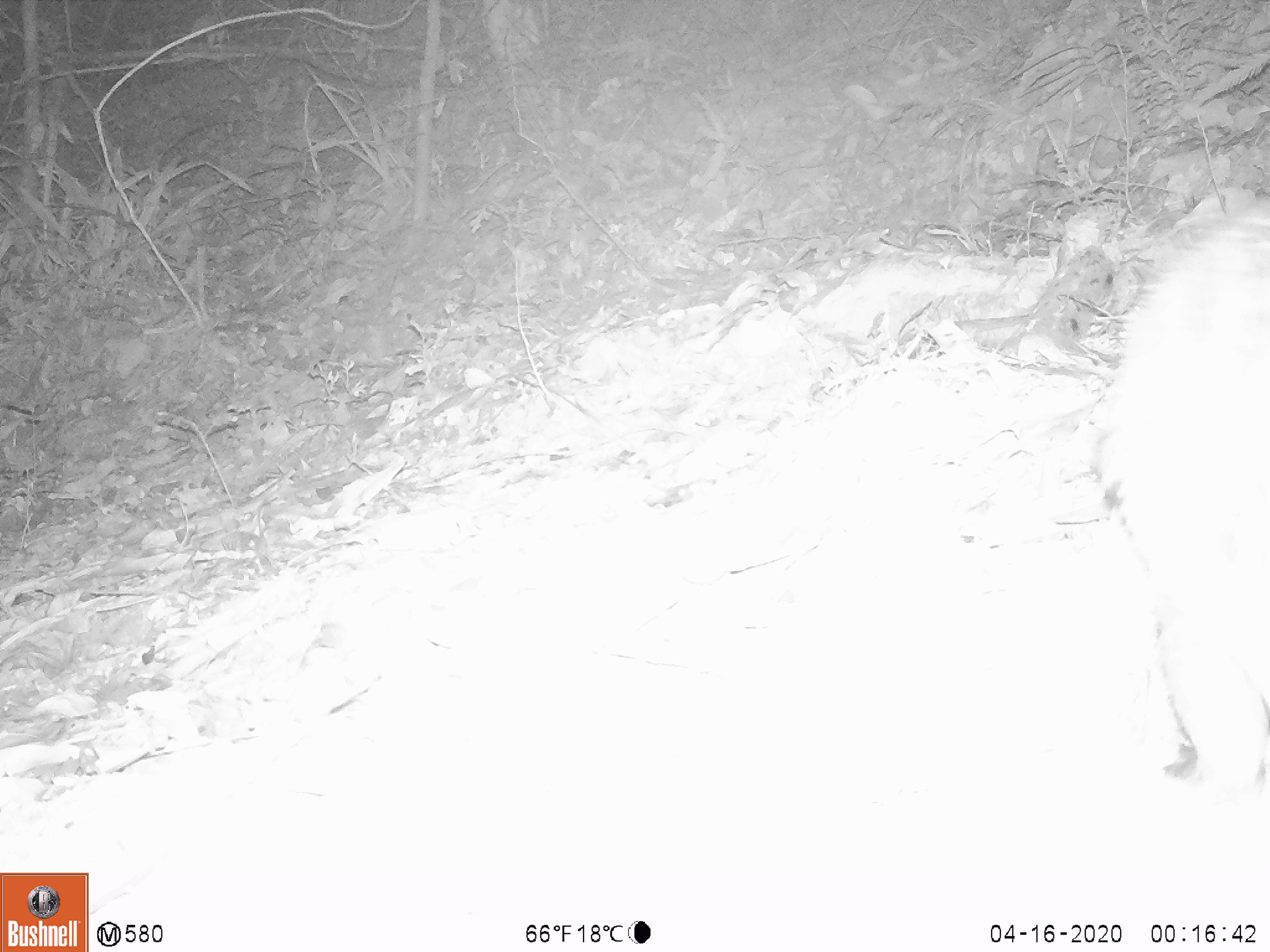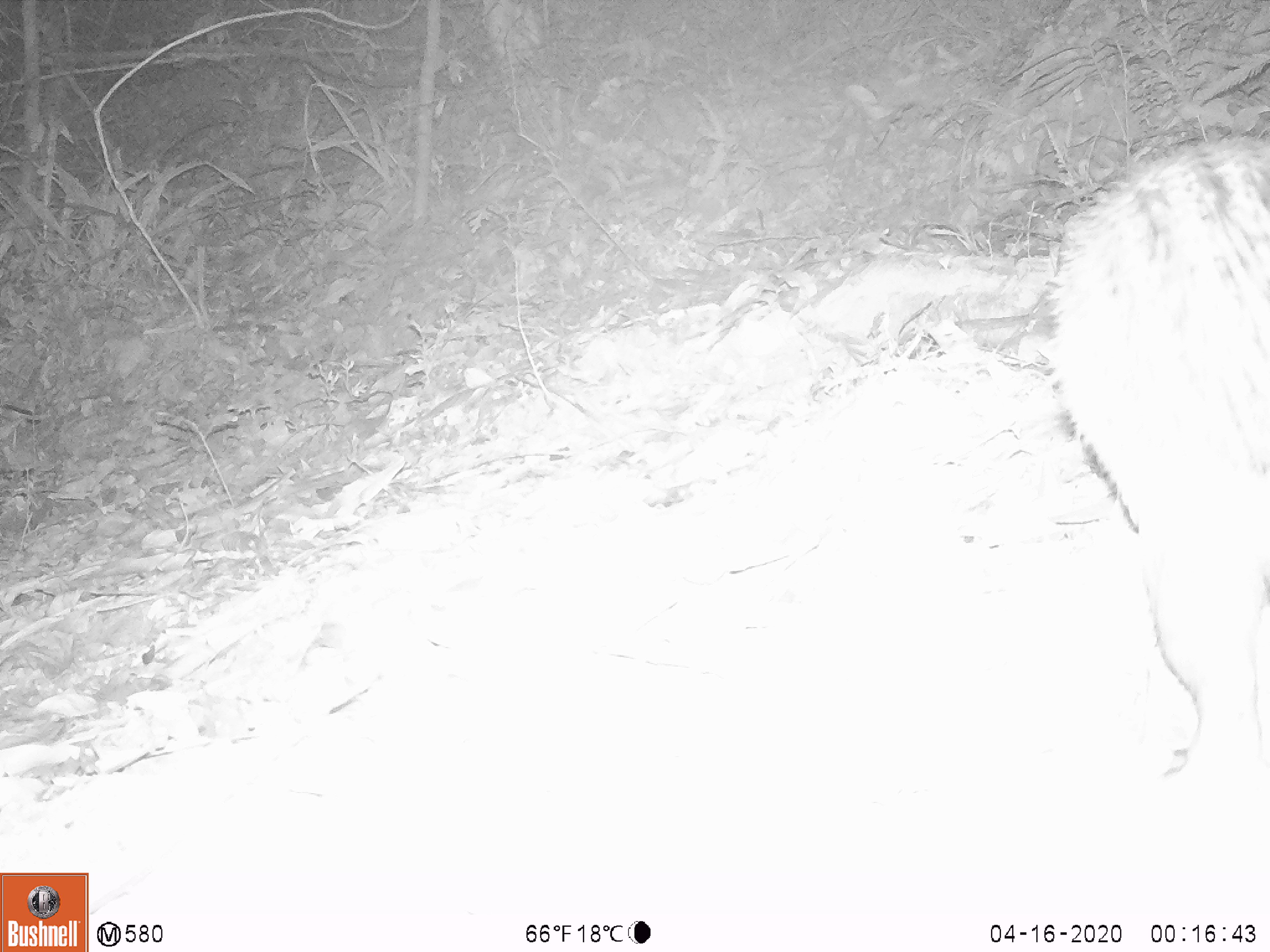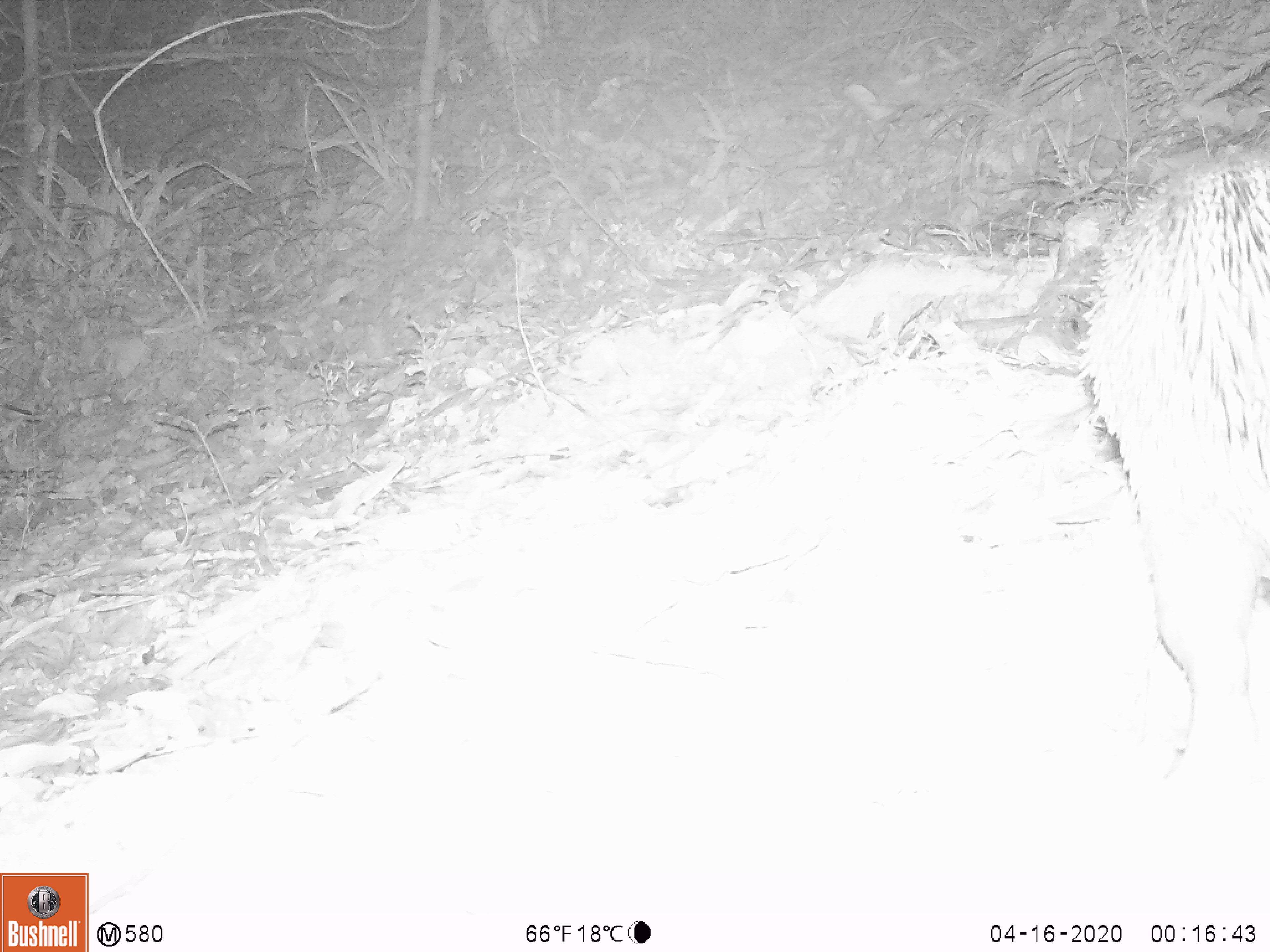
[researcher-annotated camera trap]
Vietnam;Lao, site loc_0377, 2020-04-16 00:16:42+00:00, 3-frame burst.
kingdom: Animalia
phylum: Chordata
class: Mammalia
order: Rodentia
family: Hystricidae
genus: Atherurus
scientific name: Atherurus macrourus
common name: asiatic brush-tailed porcupine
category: asiatic brush tailed porcupine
Asiatic brush tailed porcupine (asiatic brush-tailed porcupine) (Atherurus macrourus). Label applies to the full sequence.